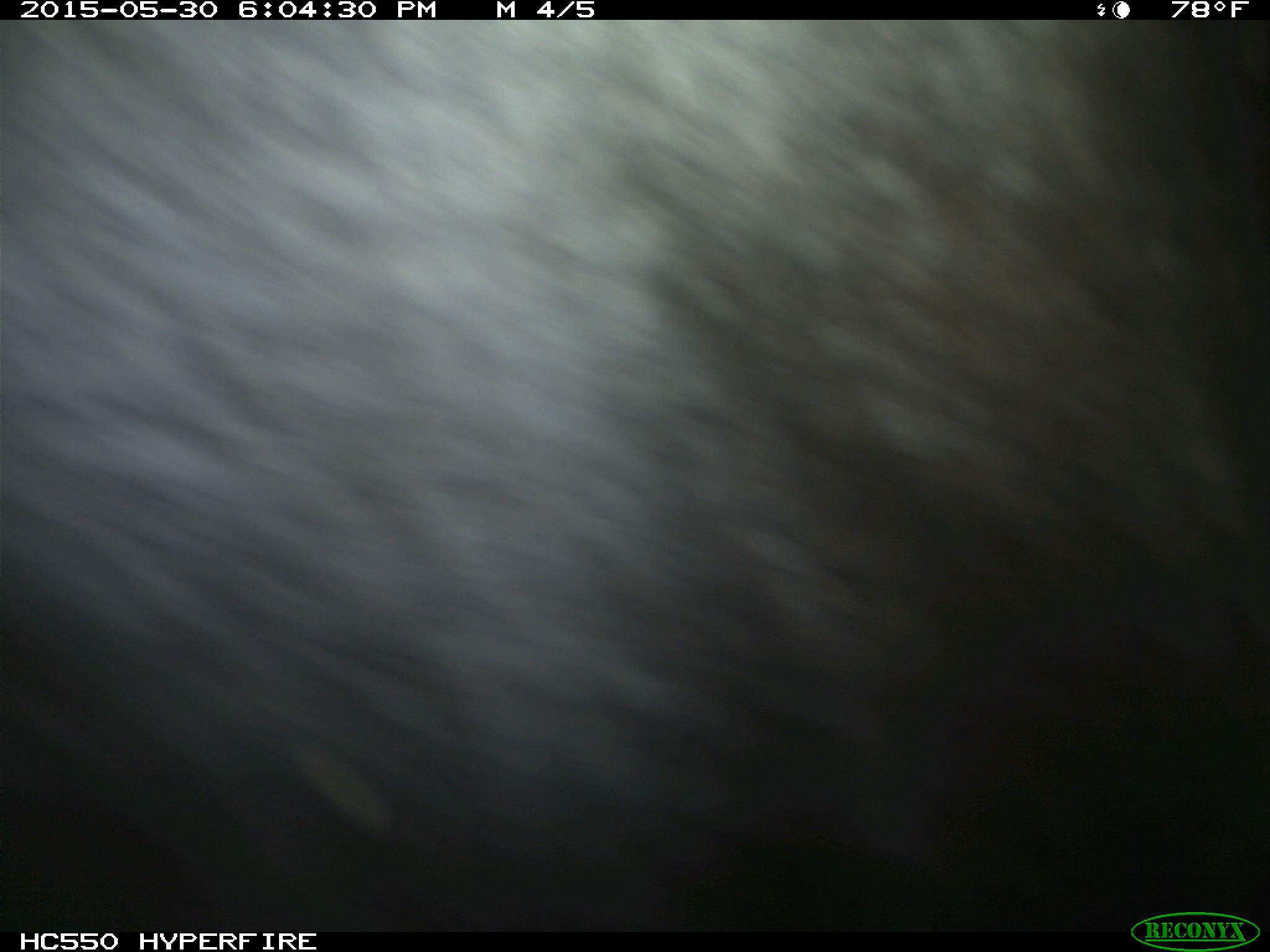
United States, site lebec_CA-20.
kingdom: Animalia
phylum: Chordata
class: Mammalia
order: Artiodactyla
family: Bovidae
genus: Bos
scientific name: Bos taurus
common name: domestic cow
Bos taurus (domestic cow).